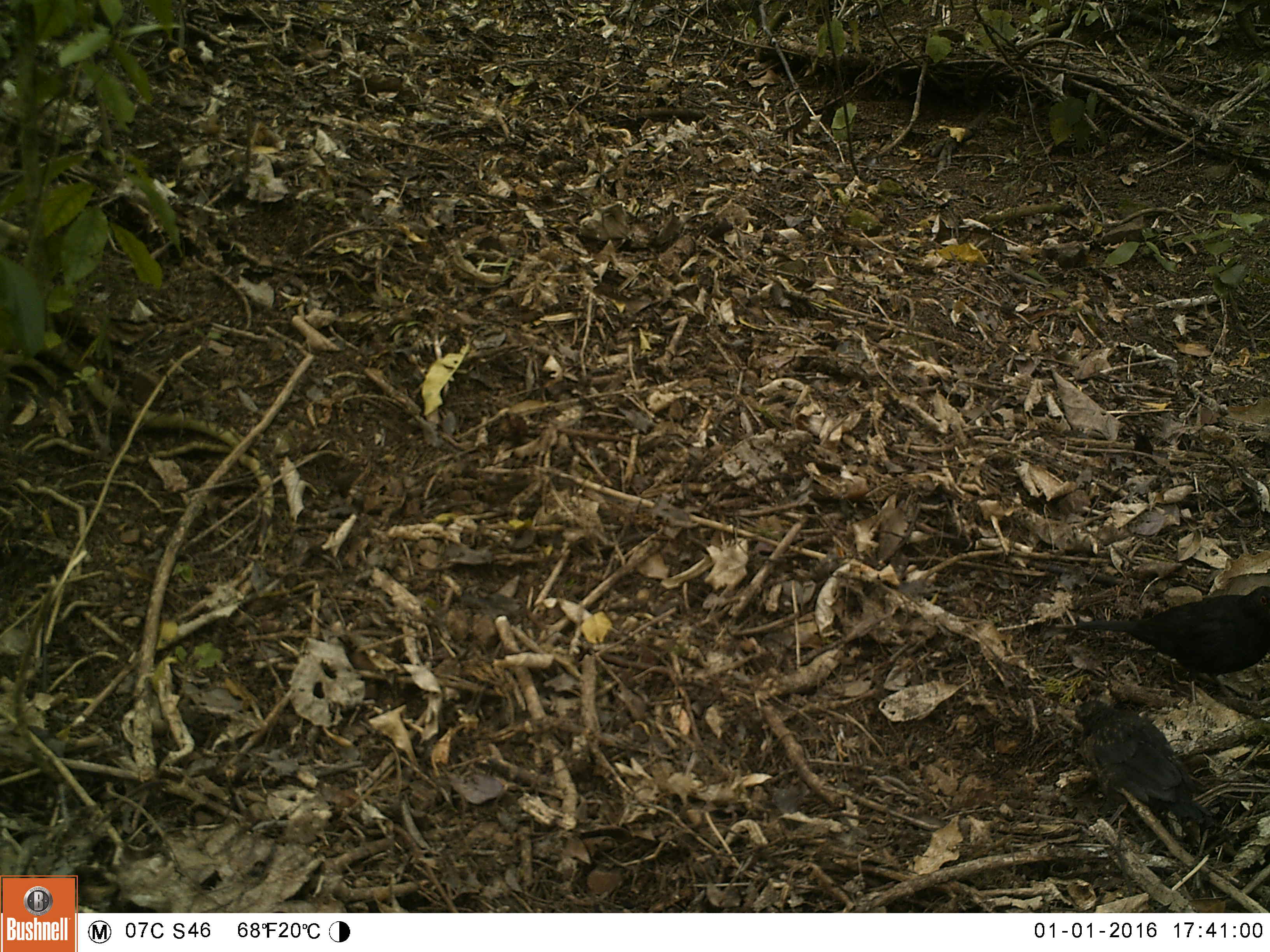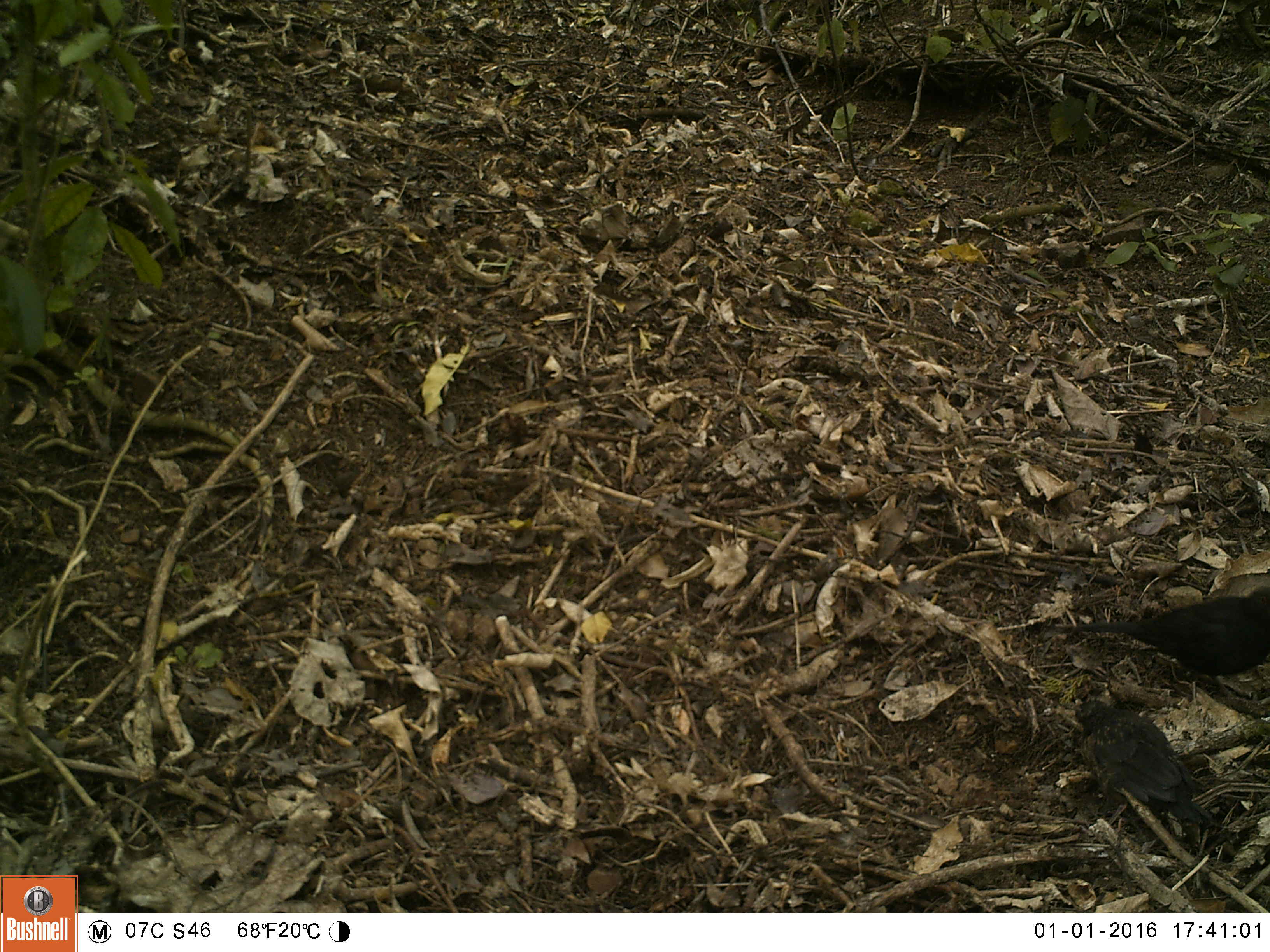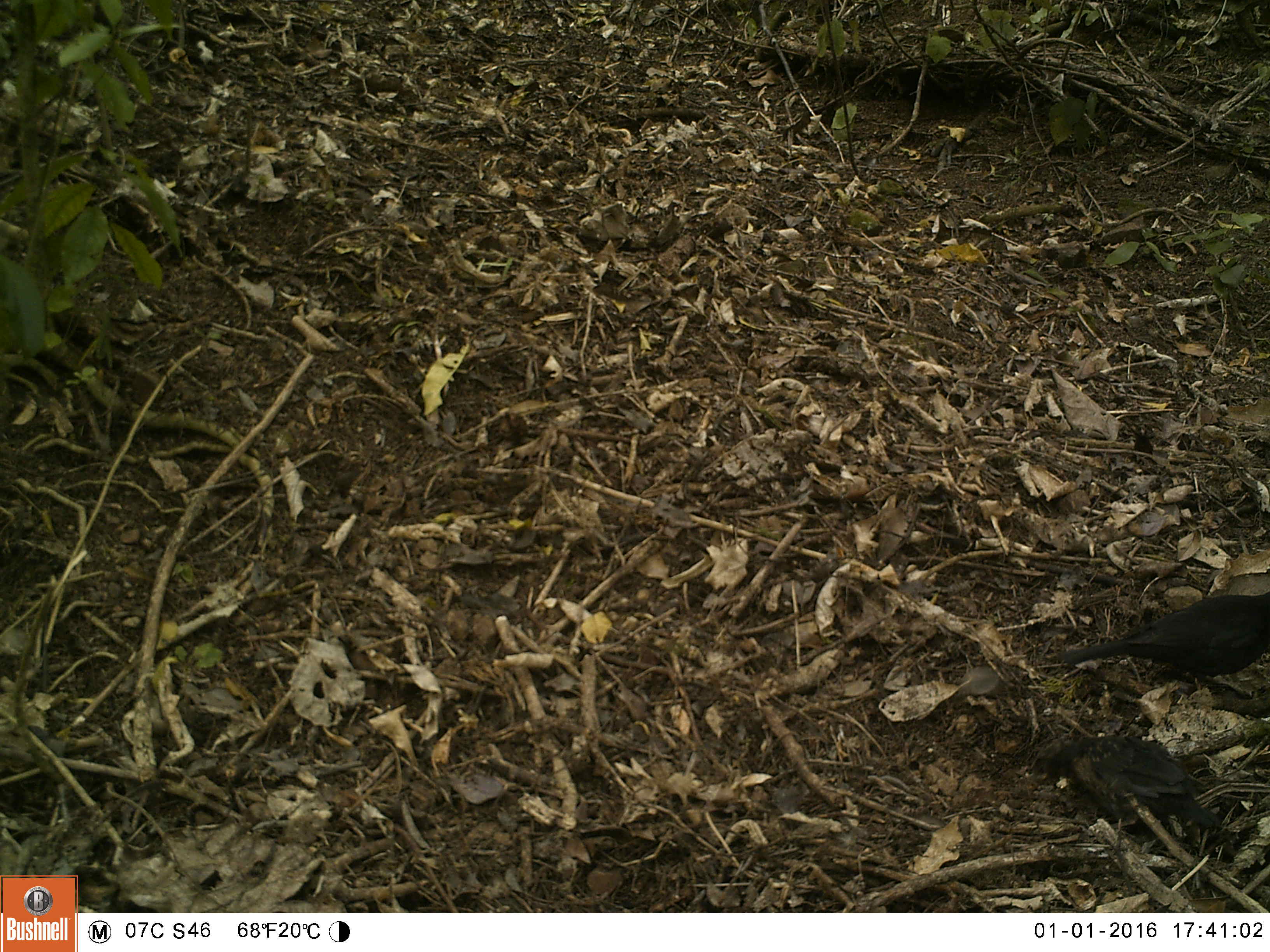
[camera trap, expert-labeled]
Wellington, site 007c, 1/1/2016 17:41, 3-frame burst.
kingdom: Animalia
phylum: Chordata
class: Aves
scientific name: Aves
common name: bird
Bird (Aves).